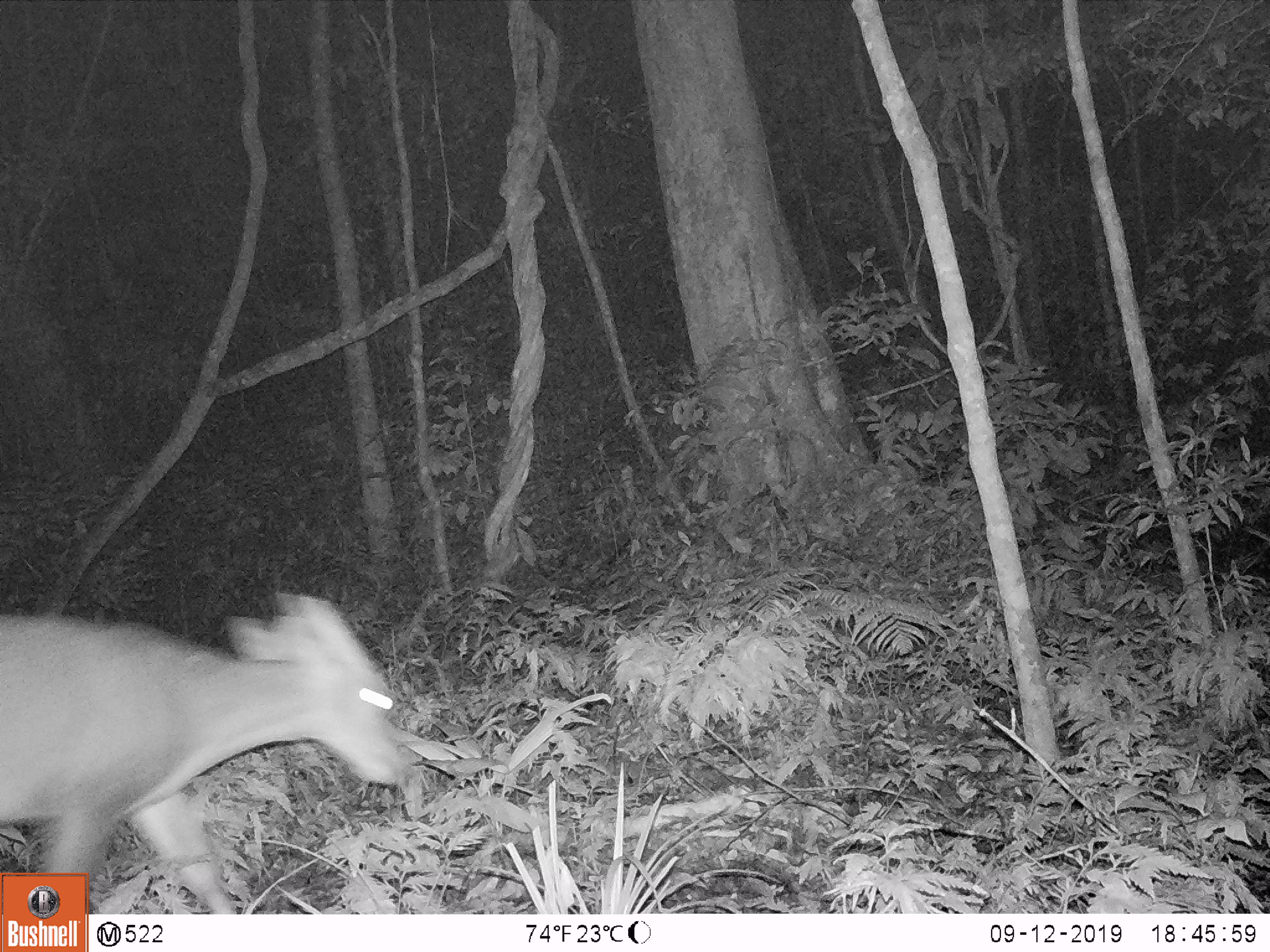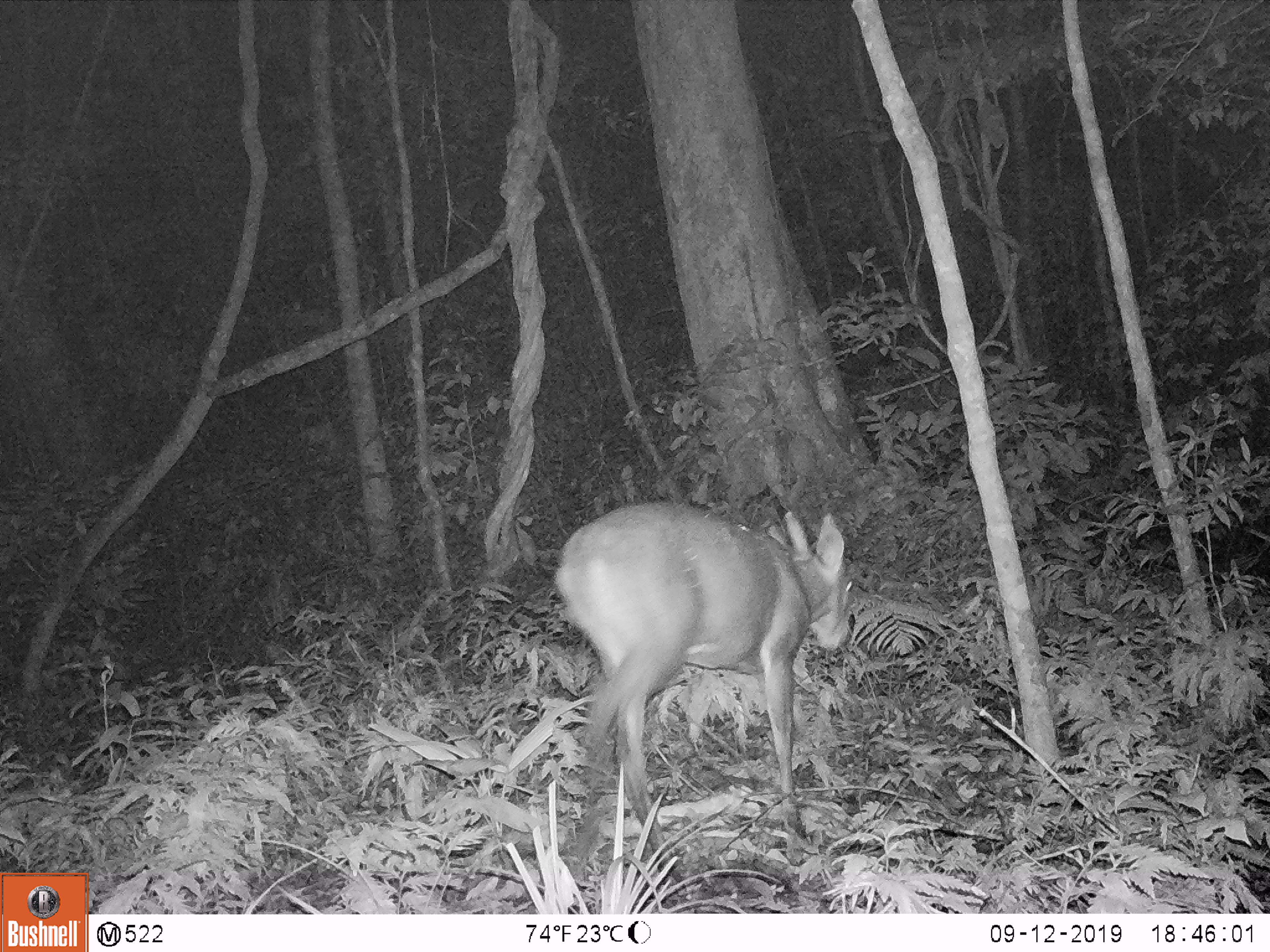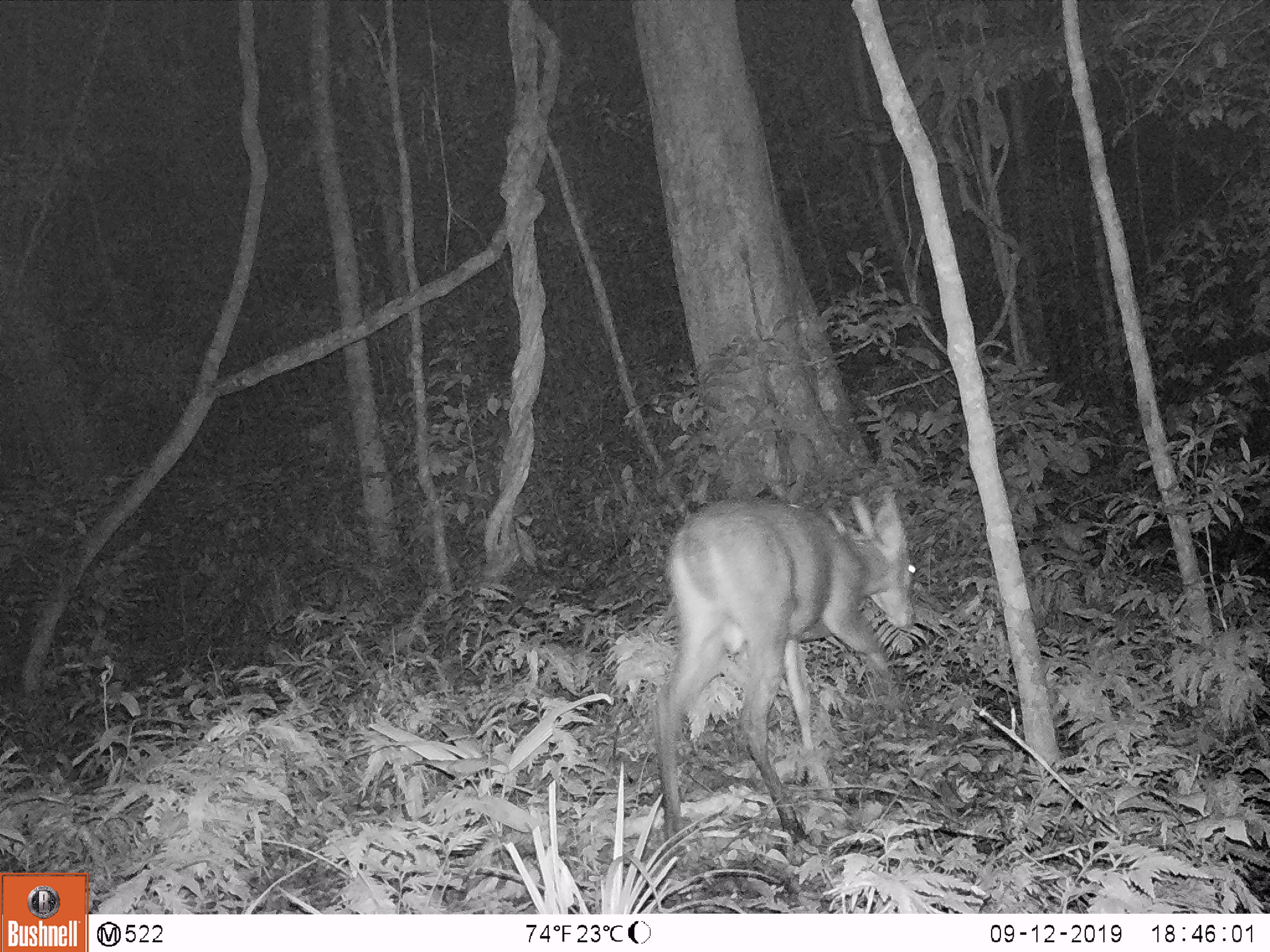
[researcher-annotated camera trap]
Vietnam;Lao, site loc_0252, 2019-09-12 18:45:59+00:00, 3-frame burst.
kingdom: Animalia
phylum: Chordata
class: Mammalia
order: Artiodactyla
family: Cervidae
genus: Muntiacus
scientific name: Muntiacus rooseveltorum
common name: roosevelt's muntjac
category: roosevelts muntjac group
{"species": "roosevelts muntjac group (roosevelt's muntjac) (Muntiacus rooseveltorum)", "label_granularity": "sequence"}